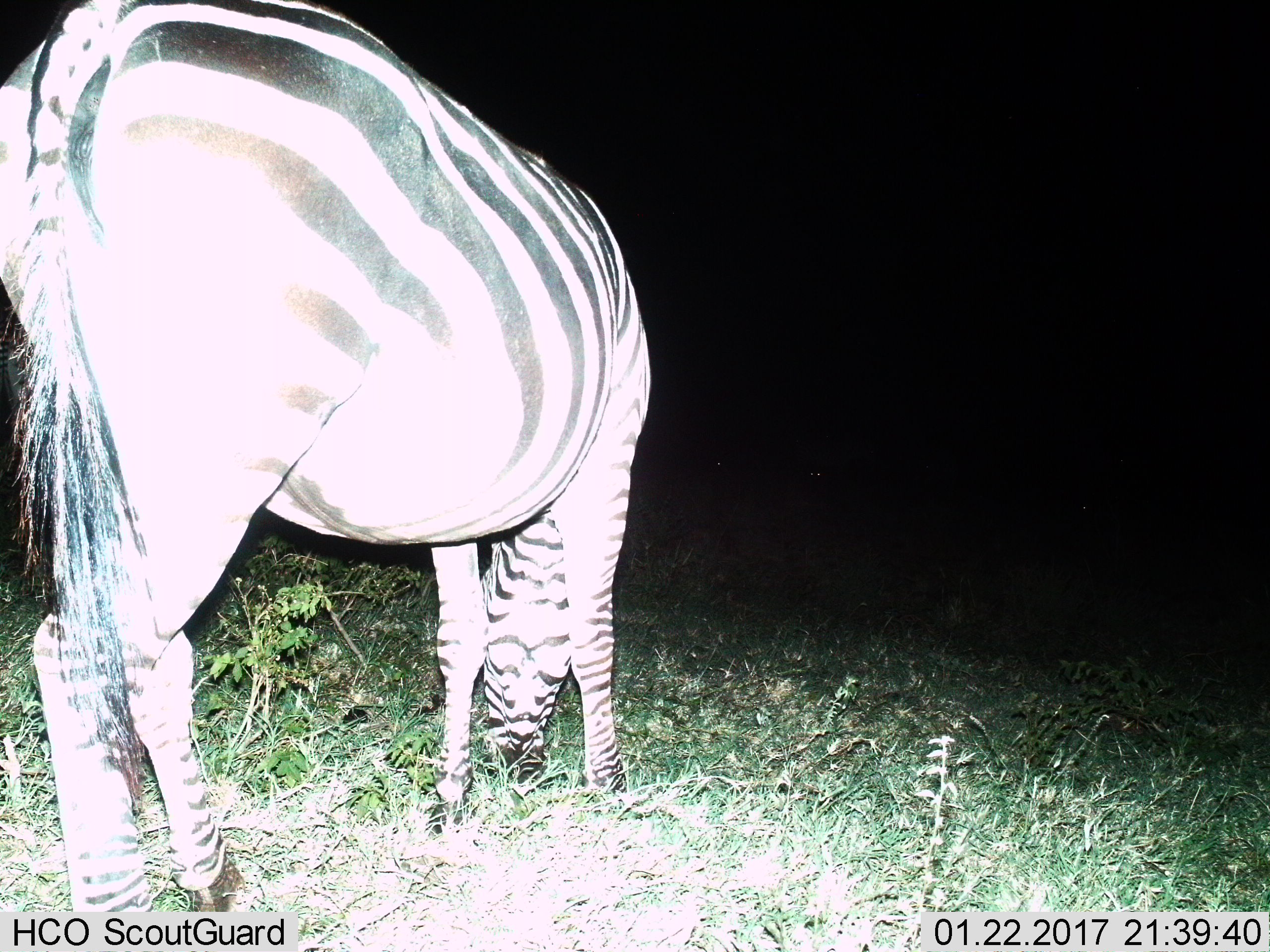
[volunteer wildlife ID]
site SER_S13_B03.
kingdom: Animalia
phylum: Chordata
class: Mammalia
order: Perissodactyla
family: Equidae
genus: Equus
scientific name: Equus quagga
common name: plains zebra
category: zebraplains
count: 1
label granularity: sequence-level